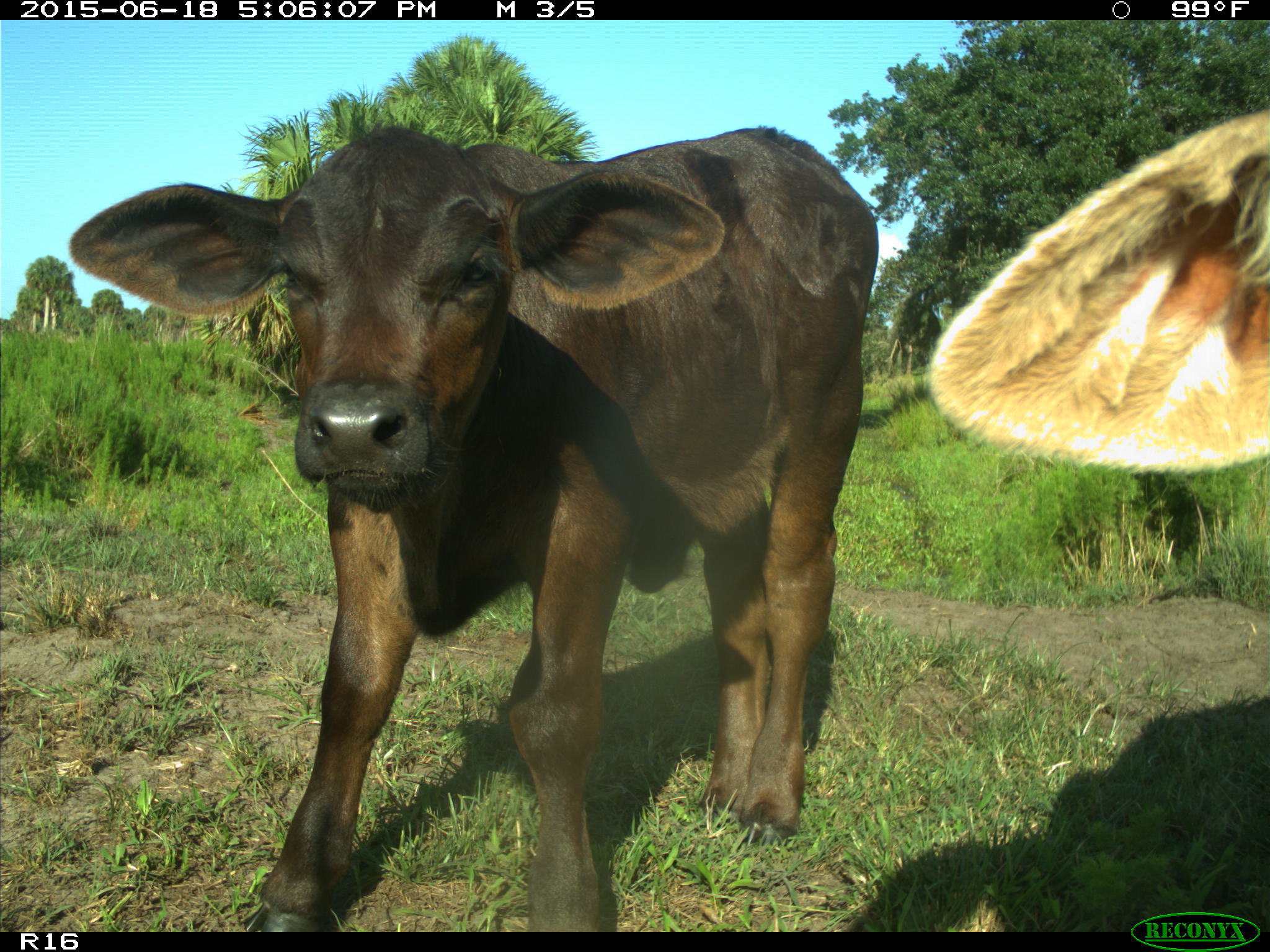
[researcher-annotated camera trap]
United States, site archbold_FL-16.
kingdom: Animalia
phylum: Chordata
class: Mammalia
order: Artiodactyla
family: Bovidae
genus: Bos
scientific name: Bos taurus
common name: domestic cow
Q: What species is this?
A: Bos taurus (domestic cow).